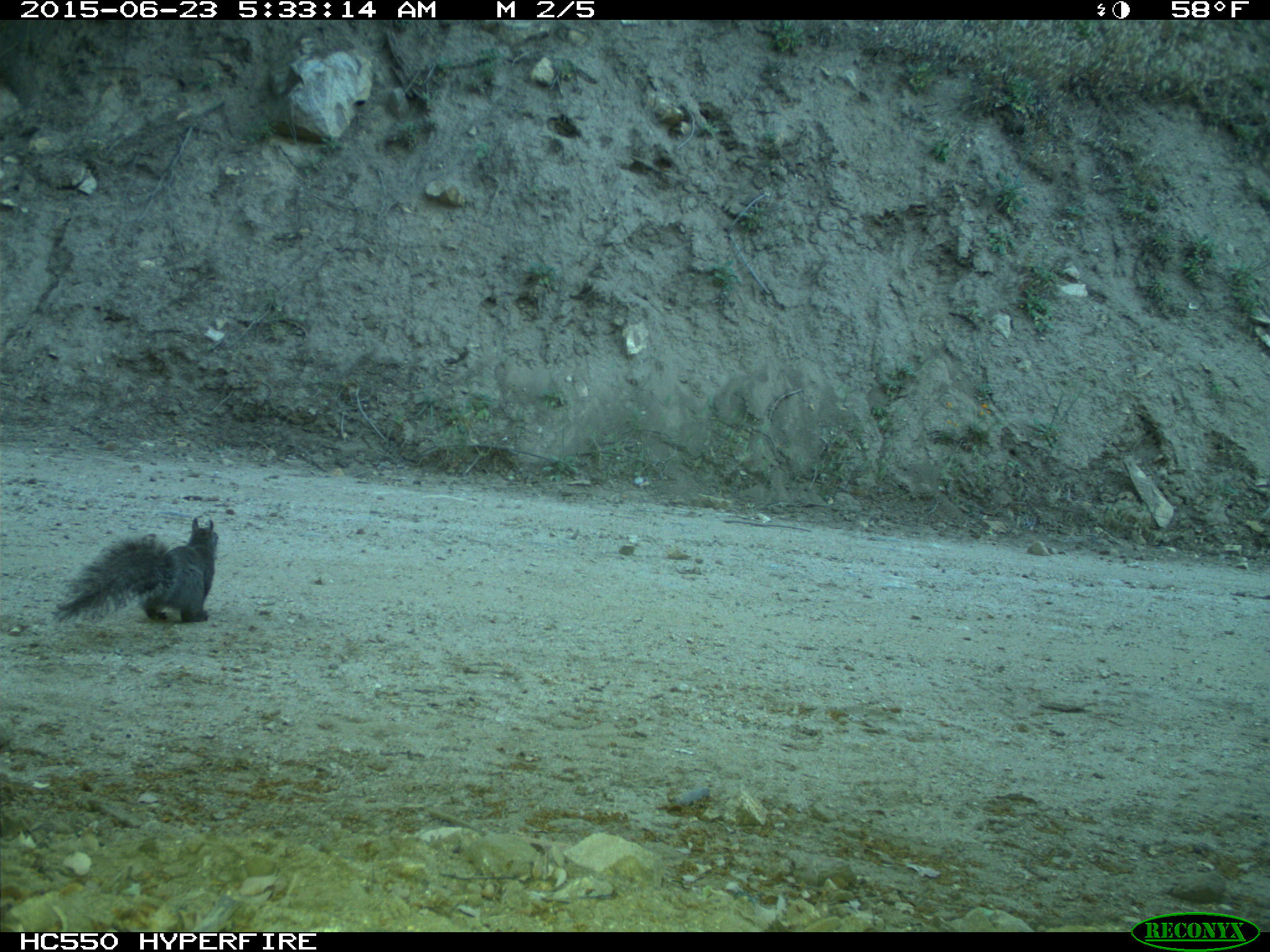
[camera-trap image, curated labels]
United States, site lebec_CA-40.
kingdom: Animalia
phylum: Chordata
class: Mammalia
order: Rodentia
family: Sciuridae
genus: Sciurus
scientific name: Sciurus carolinensis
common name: eastern gray squirrel